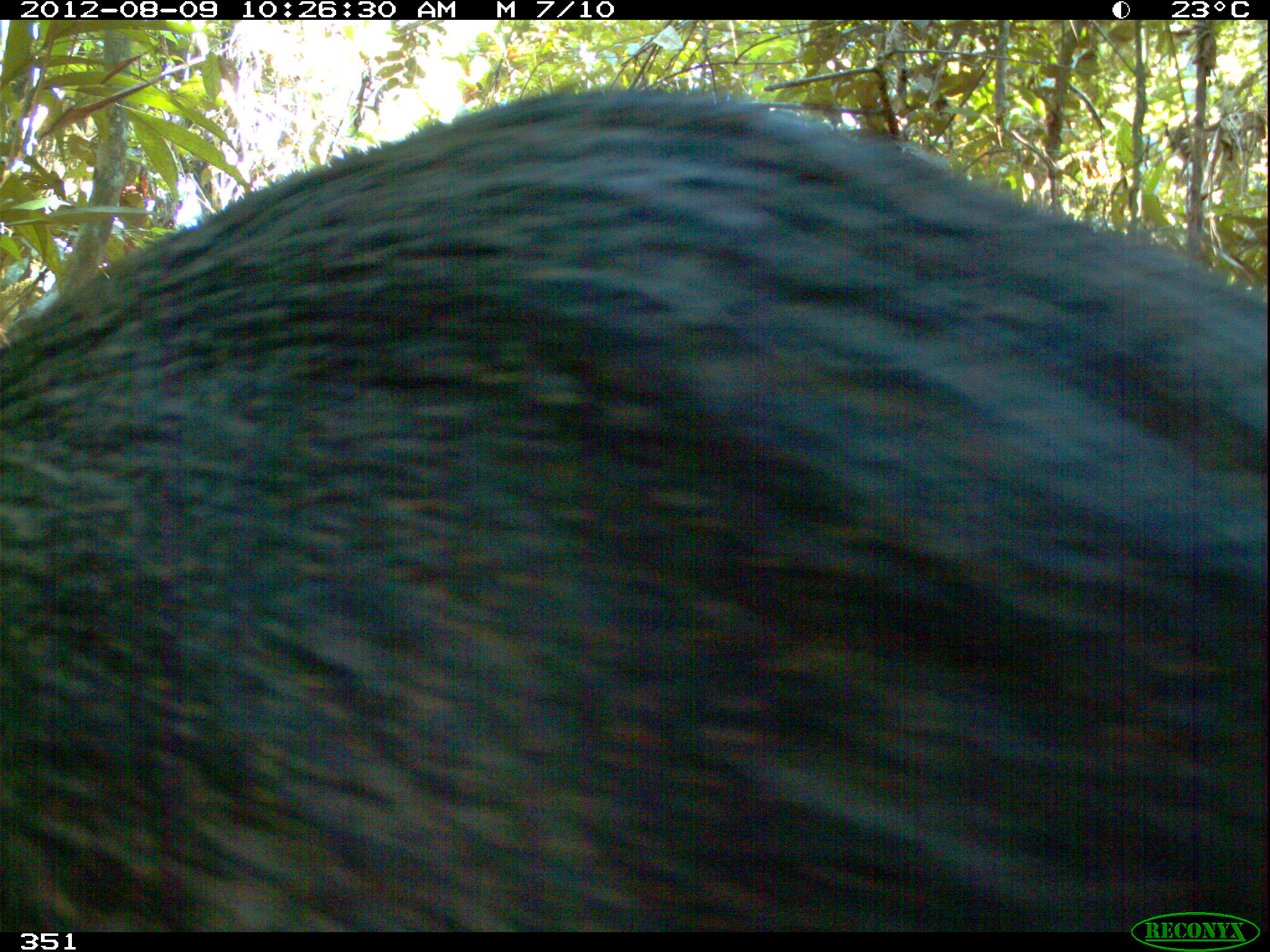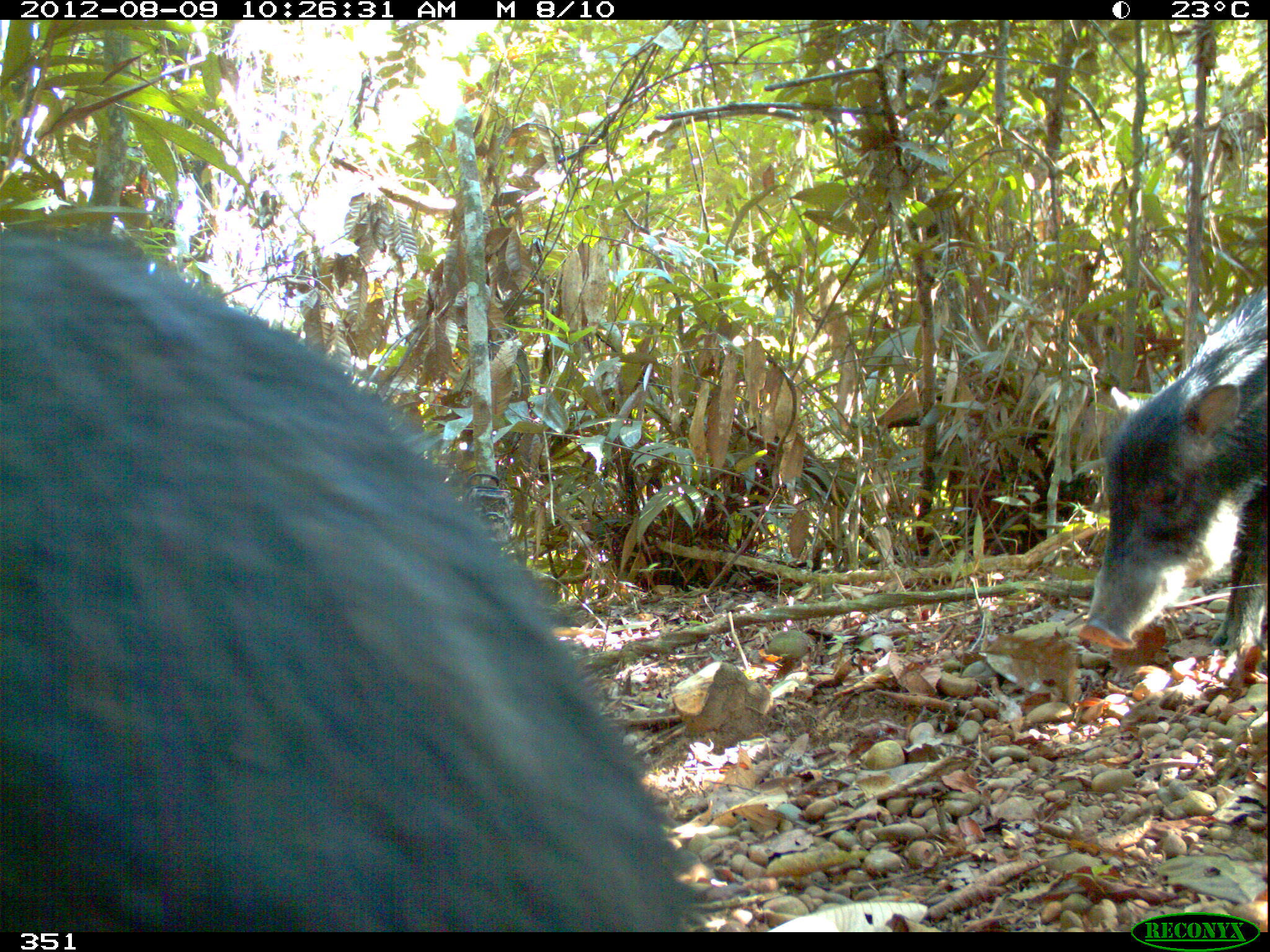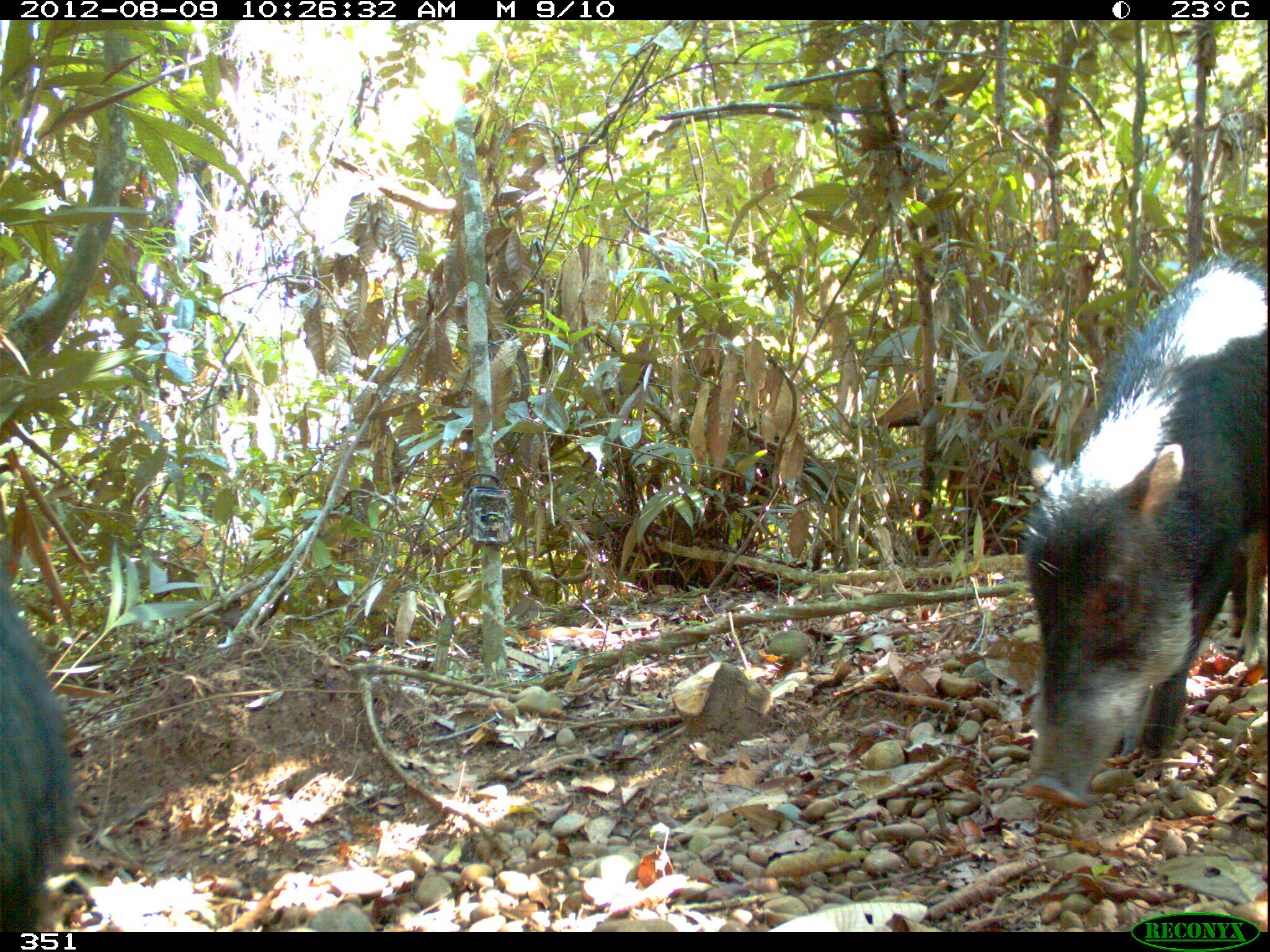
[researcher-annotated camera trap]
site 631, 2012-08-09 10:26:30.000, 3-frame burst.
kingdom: Animalia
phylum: Chordata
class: Mammalia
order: Artiodactyla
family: Tayassuidae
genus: Tayassu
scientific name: Tayassu pecari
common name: white-lipped peccary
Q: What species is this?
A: Tayassu pecari (white-lipped peccary).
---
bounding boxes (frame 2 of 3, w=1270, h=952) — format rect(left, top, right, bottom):
tayassu pecari: rect(0, 218, 708, 933); rect(1073, 281, 1268, 651)